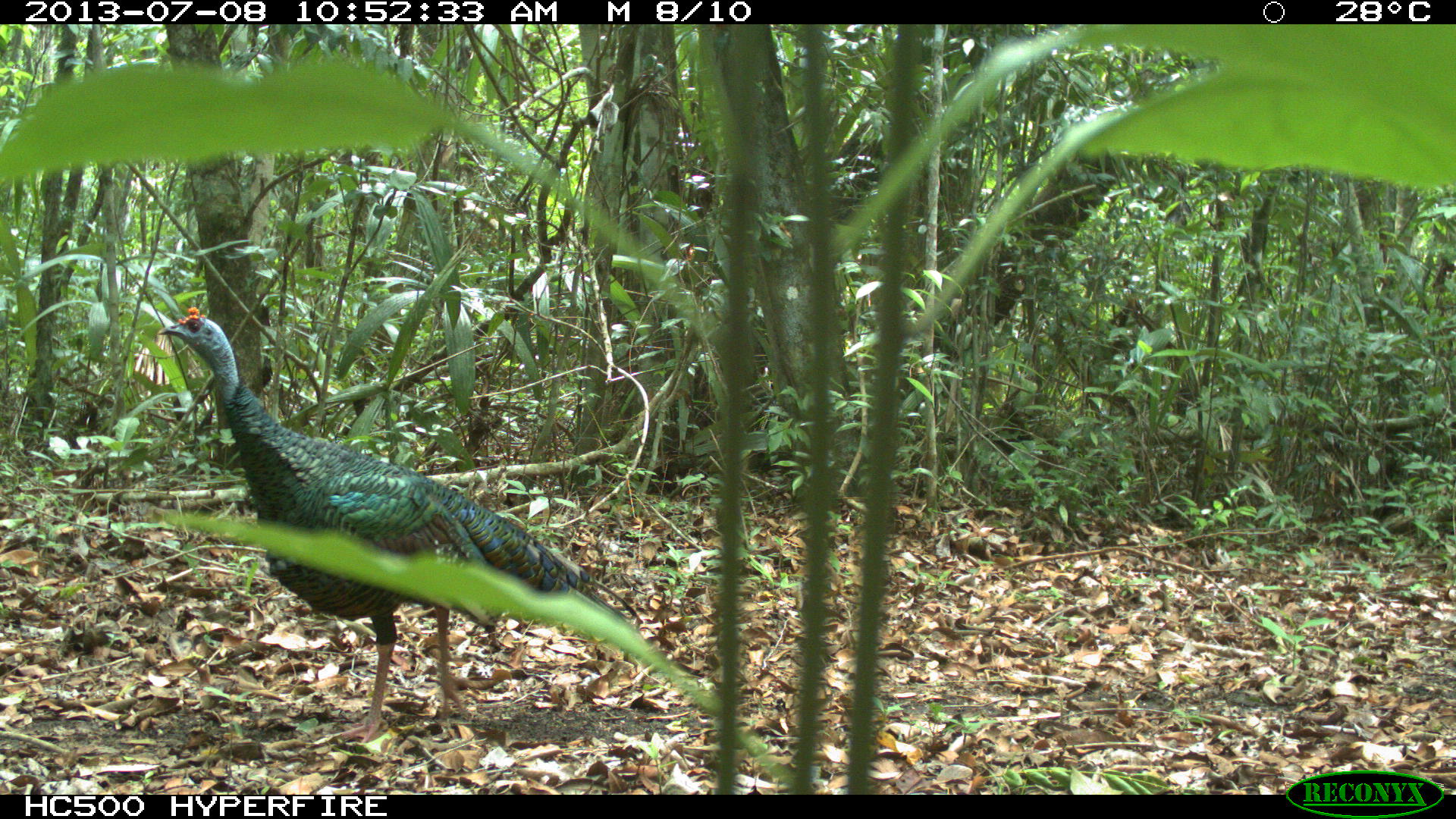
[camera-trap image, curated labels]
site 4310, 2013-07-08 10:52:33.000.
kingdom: Animalia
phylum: Chordata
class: Aves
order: Galliformes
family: Phasianidae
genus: Meleagris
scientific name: Meleagris ocellata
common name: ocellated turkey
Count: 1.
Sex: male.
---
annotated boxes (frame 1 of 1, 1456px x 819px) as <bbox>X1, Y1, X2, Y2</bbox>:
meleagris ocellata: <bbox>157, 305, 643, 742</bbox>